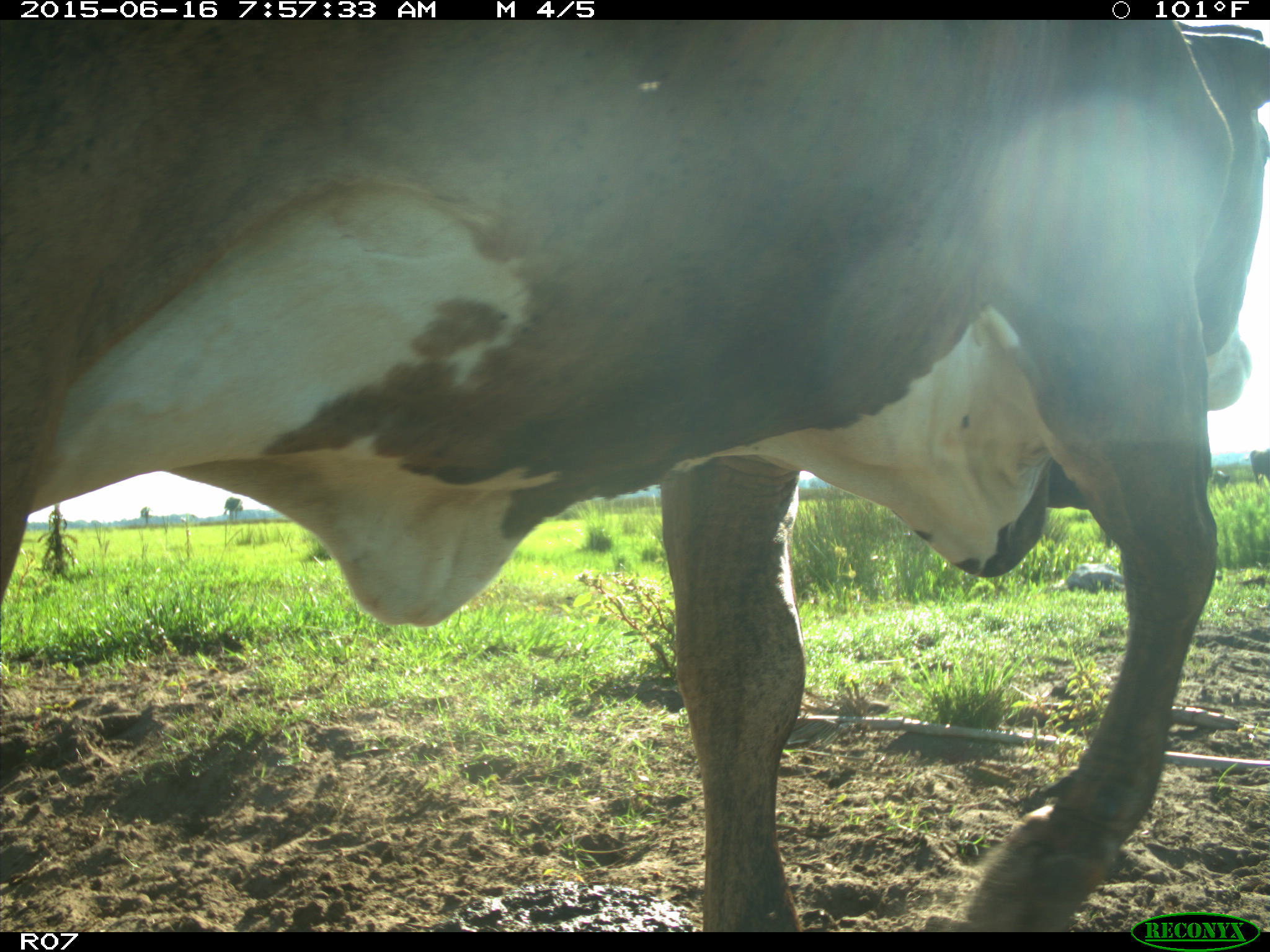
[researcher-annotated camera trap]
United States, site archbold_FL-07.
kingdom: Animalia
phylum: Chordata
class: Mammalia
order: Artiodactyla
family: Bovidae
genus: Bos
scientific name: Bos taurus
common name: domestic cow